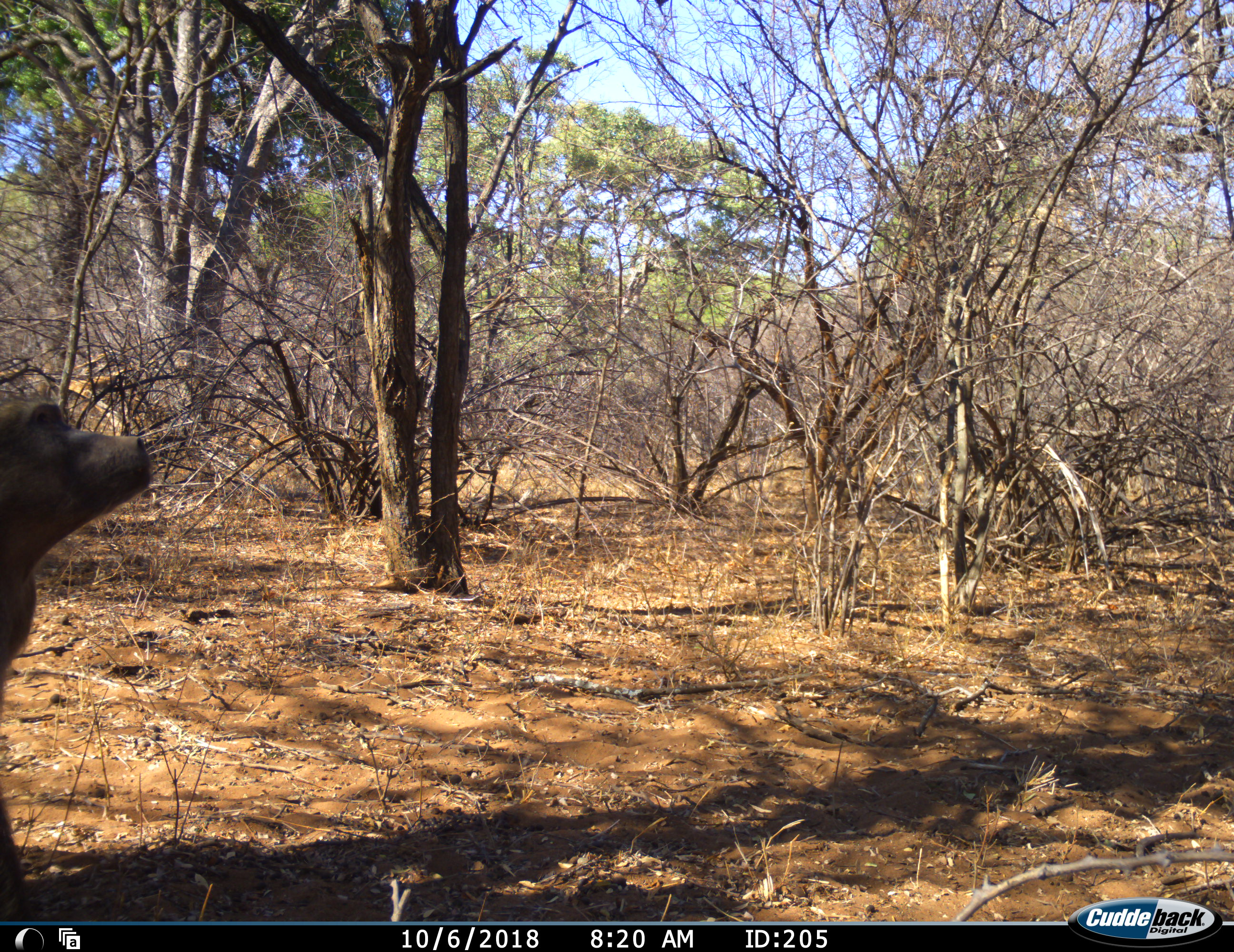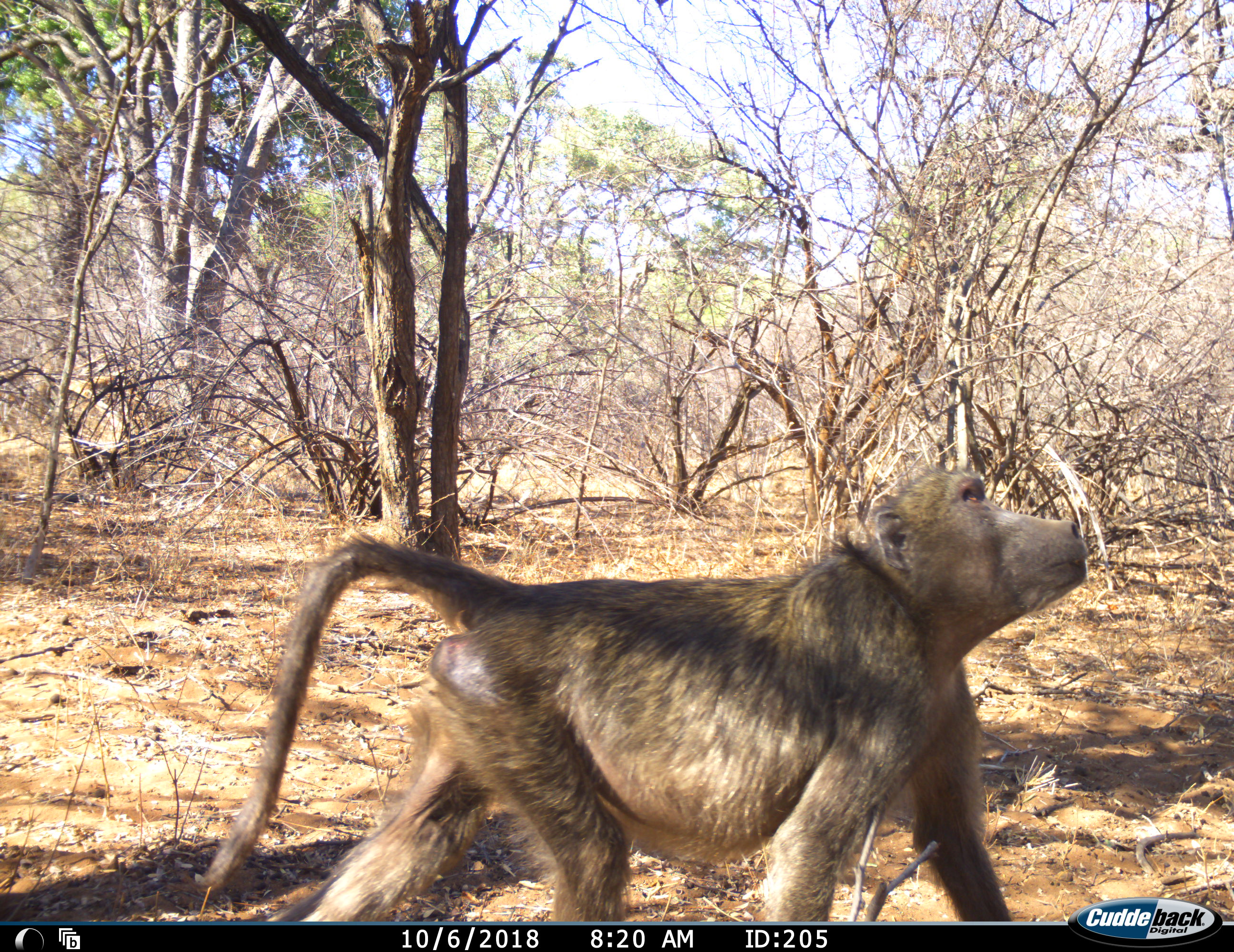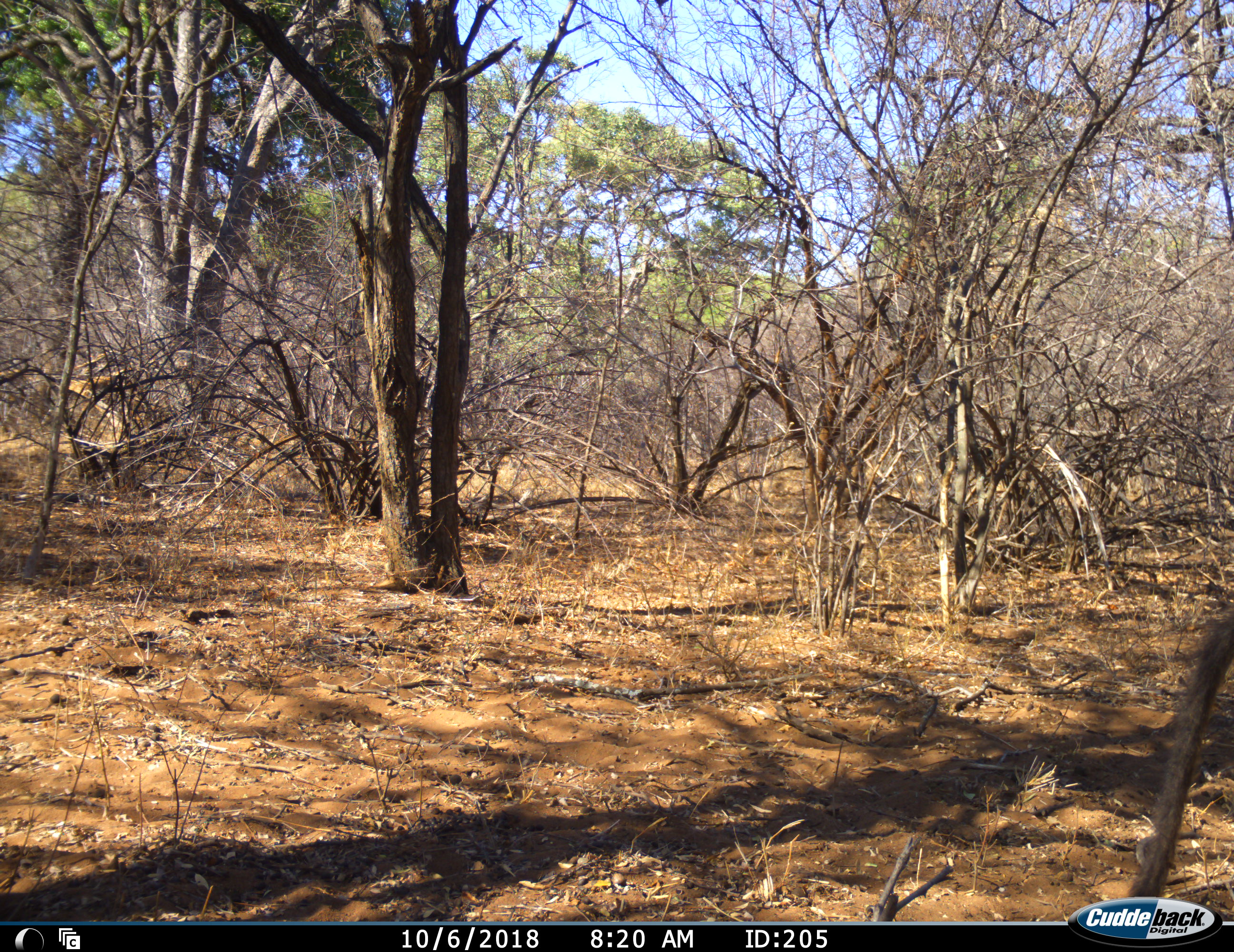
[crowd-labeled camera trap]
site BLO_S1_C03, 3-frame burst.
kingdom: Animalia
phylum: Chordata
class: Mammalia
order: Primates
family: Cercopithecidae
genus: Papio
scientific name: Papio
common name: baboon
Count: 1.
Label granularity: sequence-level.